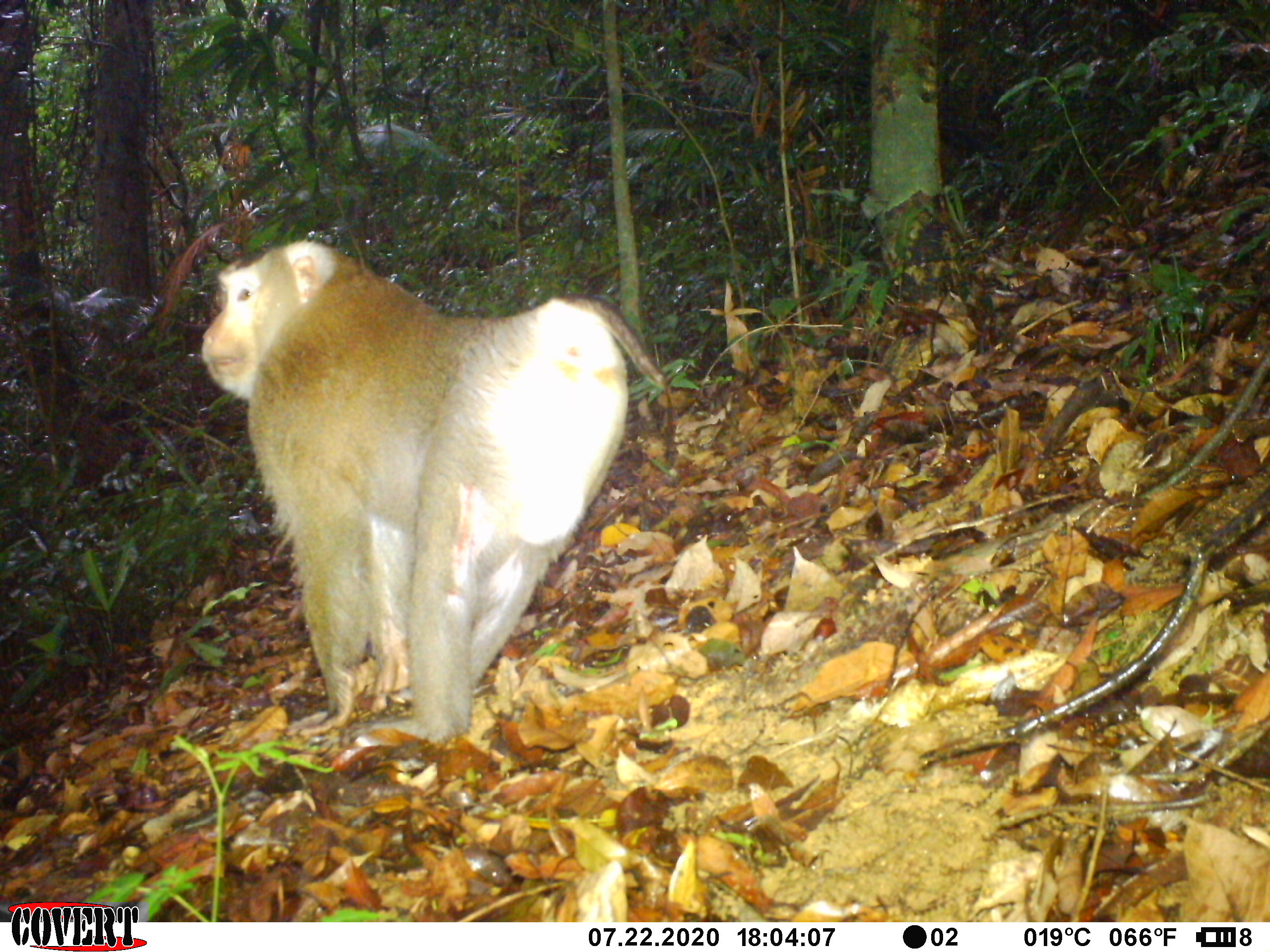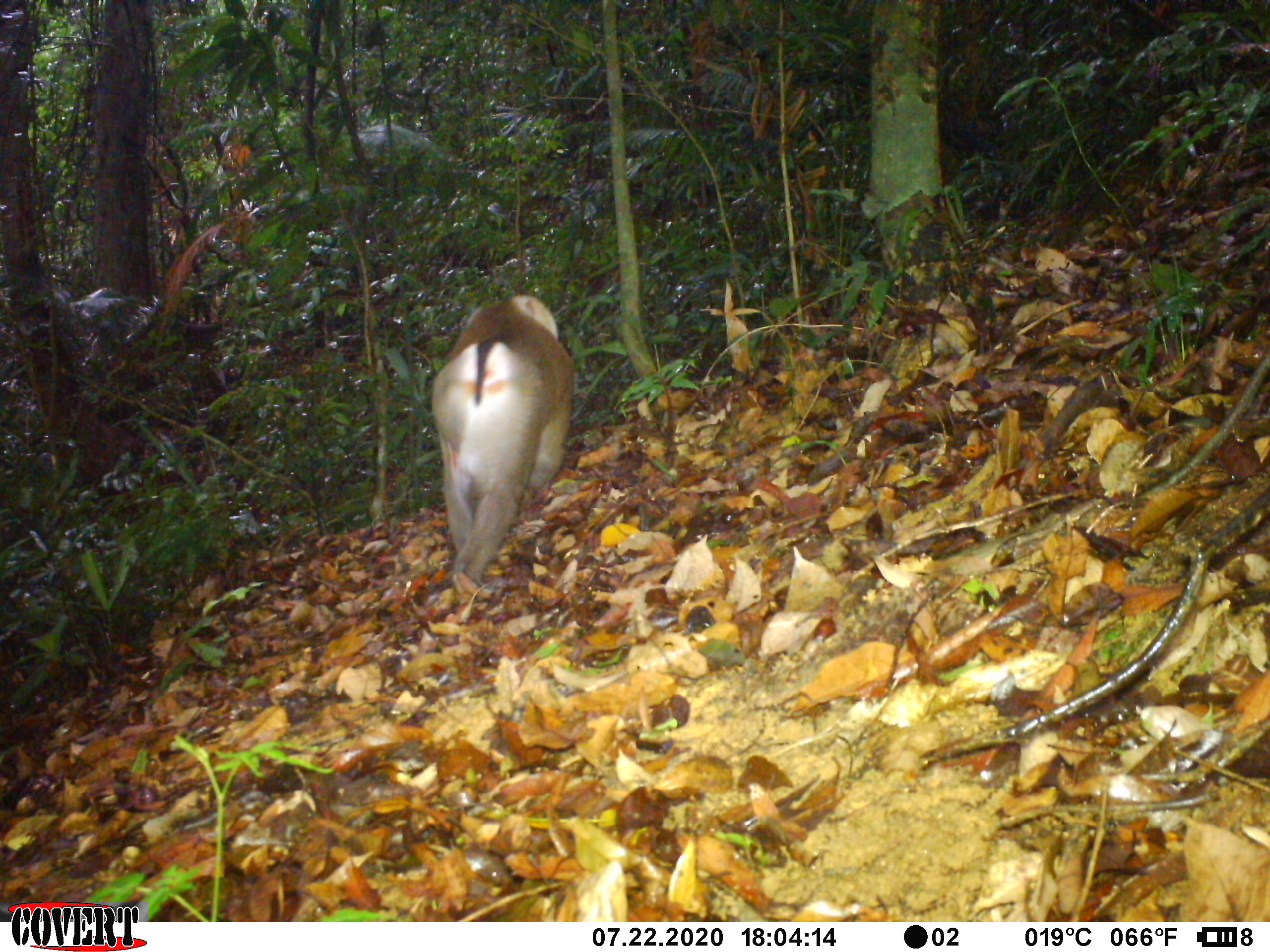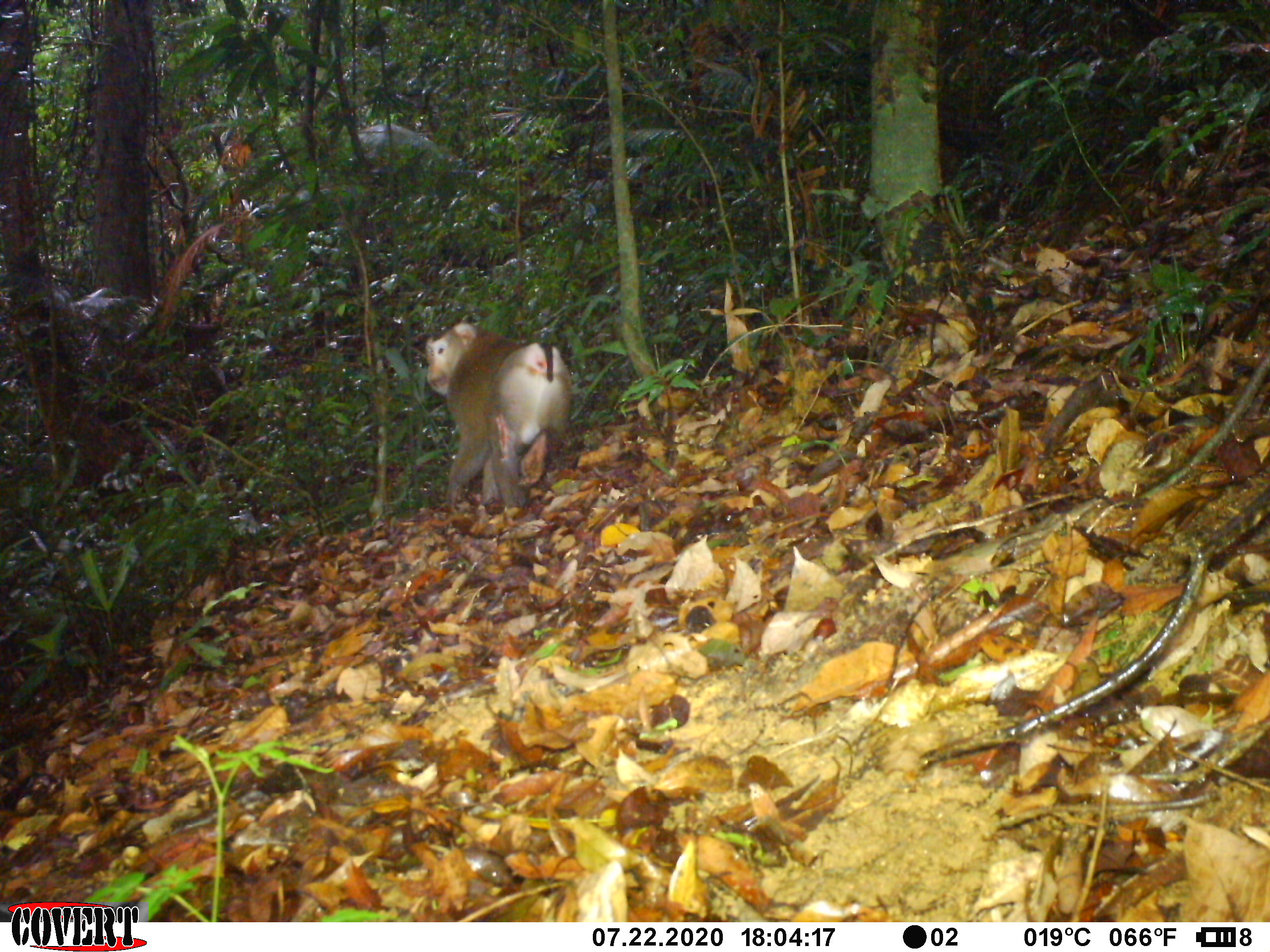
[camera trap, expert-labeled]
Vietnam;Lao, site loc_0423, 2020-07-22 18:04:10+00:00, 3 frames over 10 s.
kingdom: Animalia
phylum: Chordata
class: Mammalia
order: Primates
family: Cercopithecidae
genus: Macaca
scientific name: Macaca nemestrina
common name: pig-tailed macaque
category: pig tailed macaque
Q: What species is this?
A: Pig tailed macaque (pig-tailed macaque) (Macaca nemestrina).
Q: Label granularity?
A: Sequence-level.